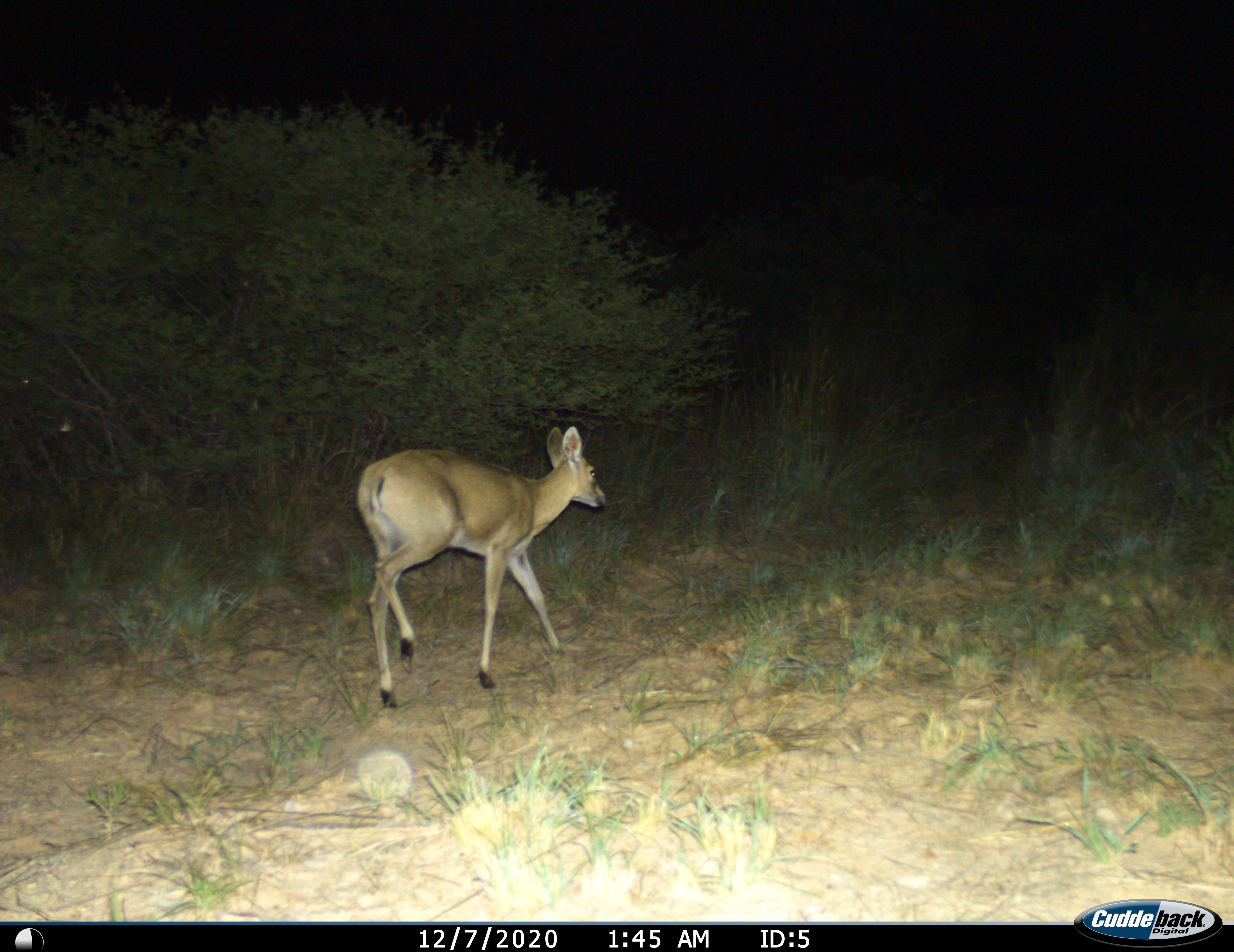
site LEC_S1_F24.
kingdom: Animalia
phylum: Chordata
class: Mammalia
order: Artiodactyla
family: Bovidae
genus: Sylvicapra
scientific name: Sylvicapra grimmia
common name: common duiker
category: duikercommongrey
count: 1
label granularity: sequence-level